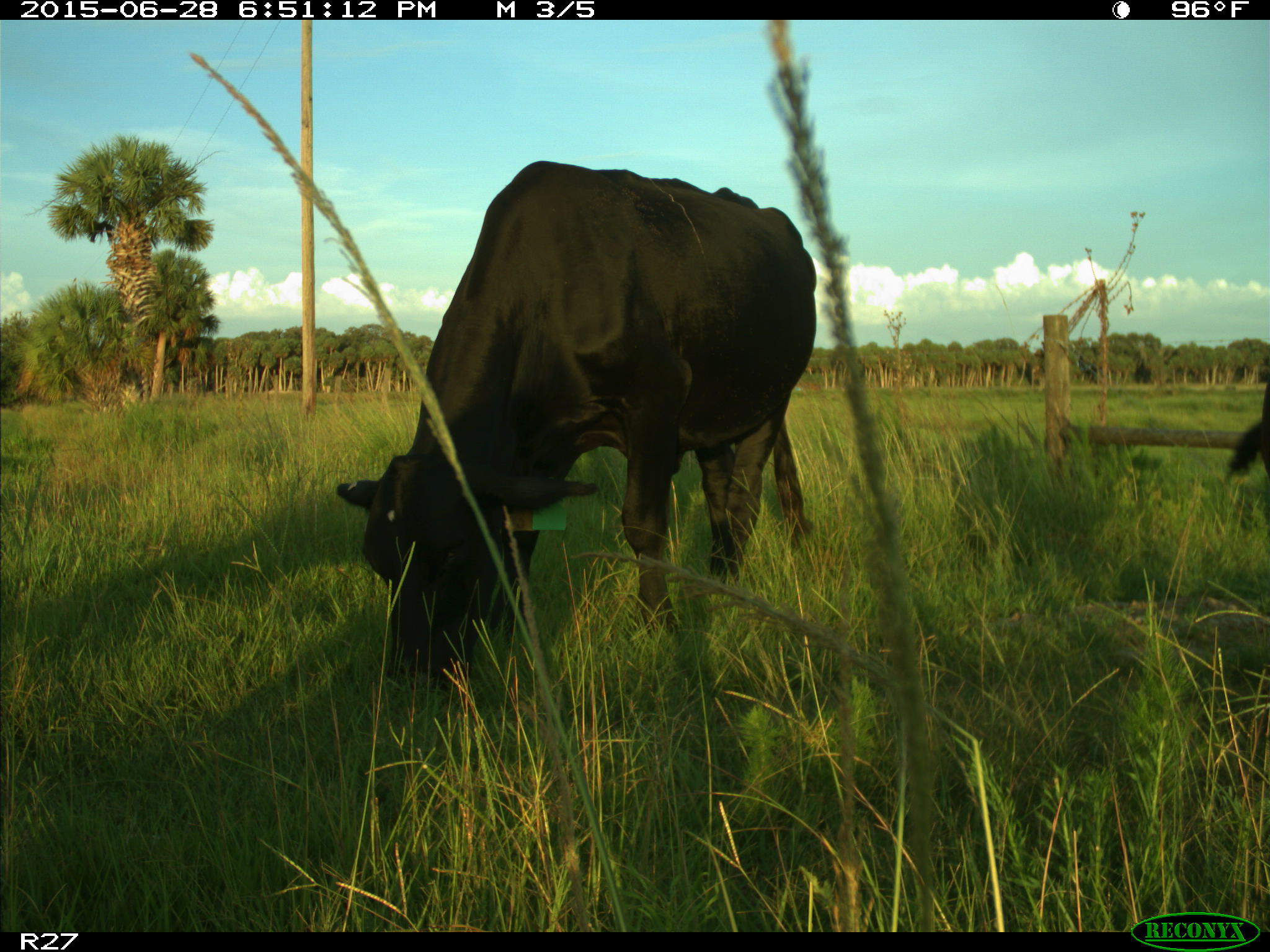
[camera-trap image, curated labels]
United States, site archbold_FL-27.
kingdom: Animalia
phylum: Chordata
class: Mammalia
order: Artiodactyla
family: Bovidae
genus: Bos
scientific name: Bos taurus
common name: domestic cow